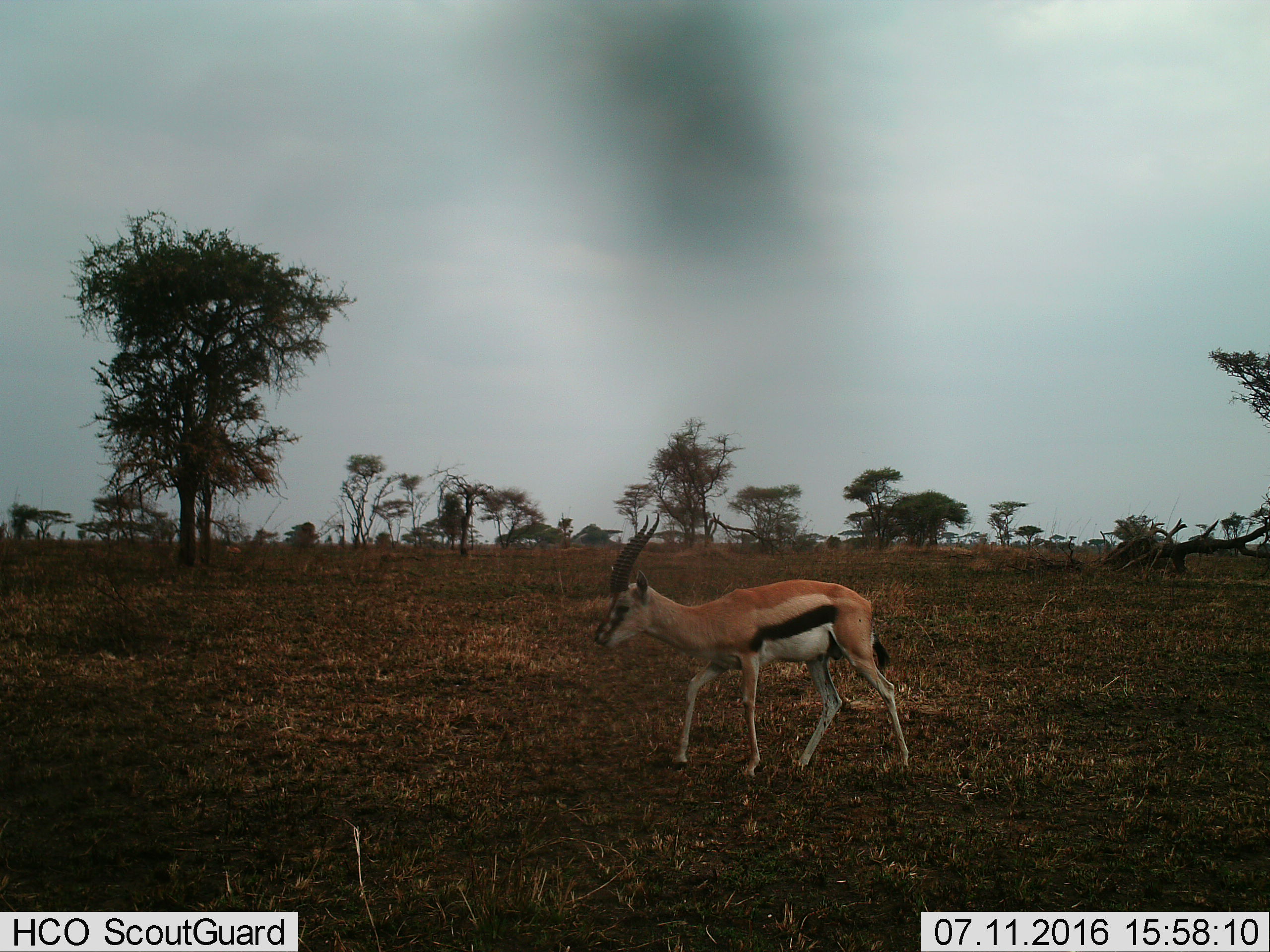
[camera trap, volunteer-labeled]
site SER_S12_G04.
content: unidentified animal